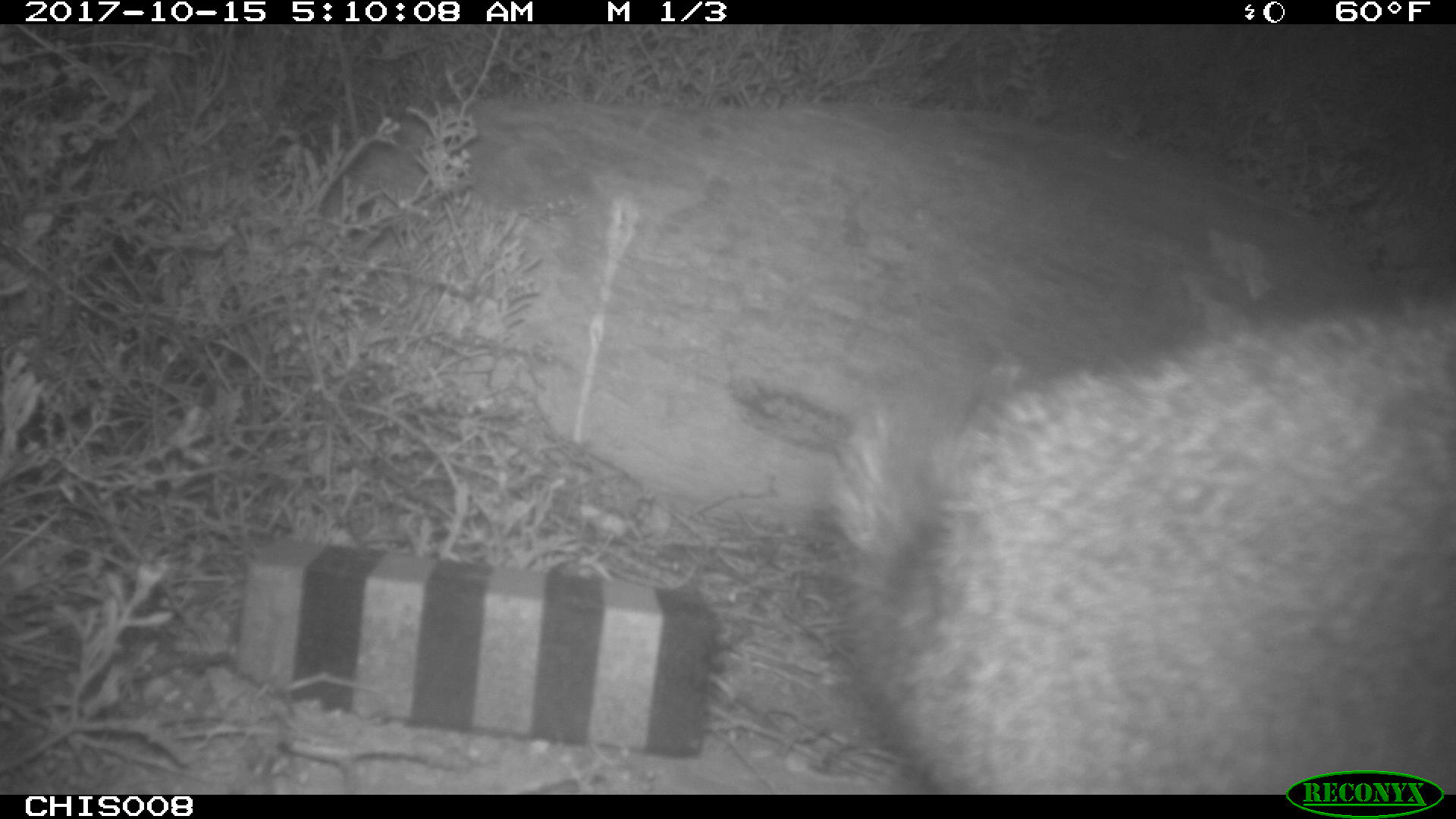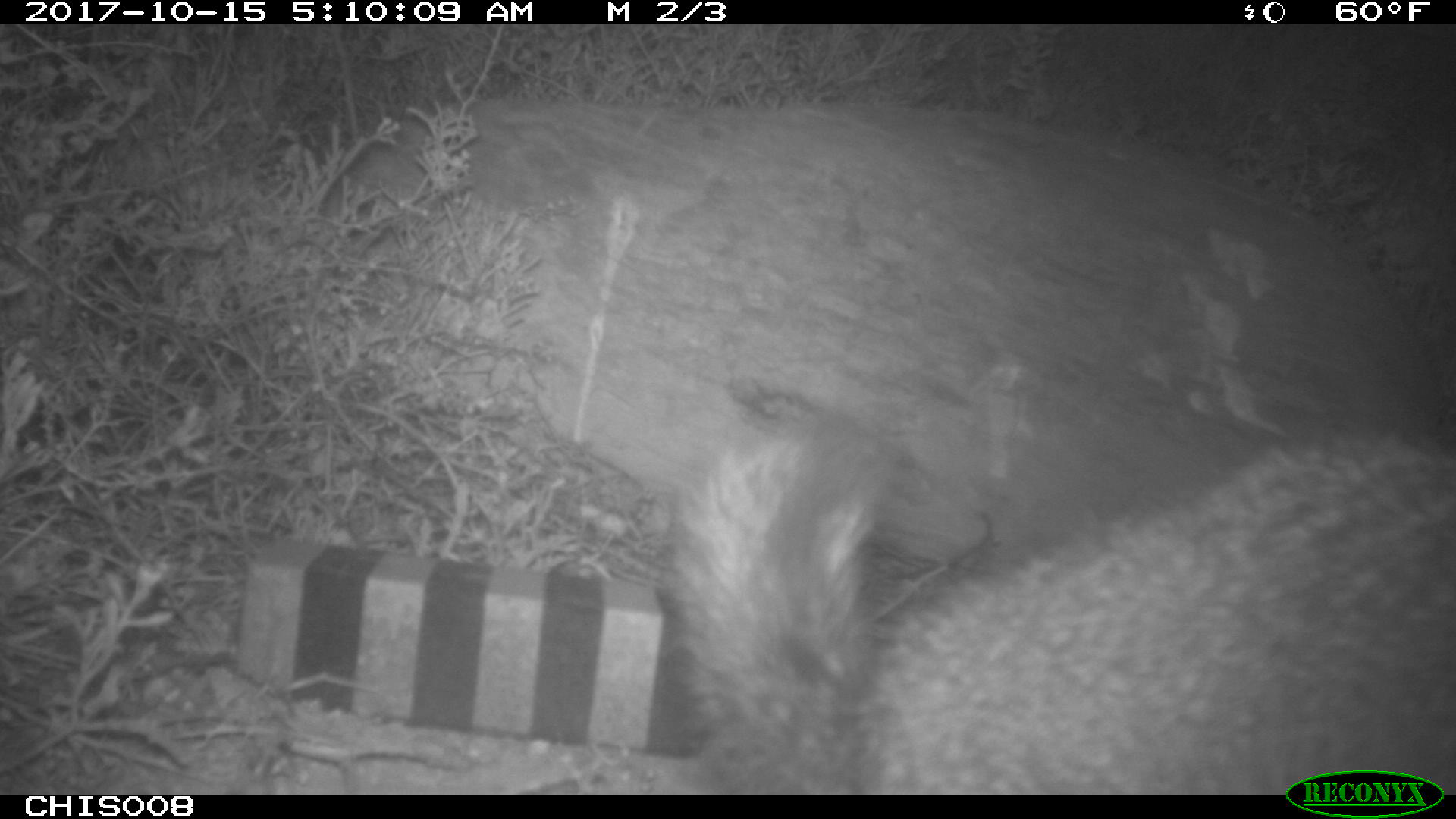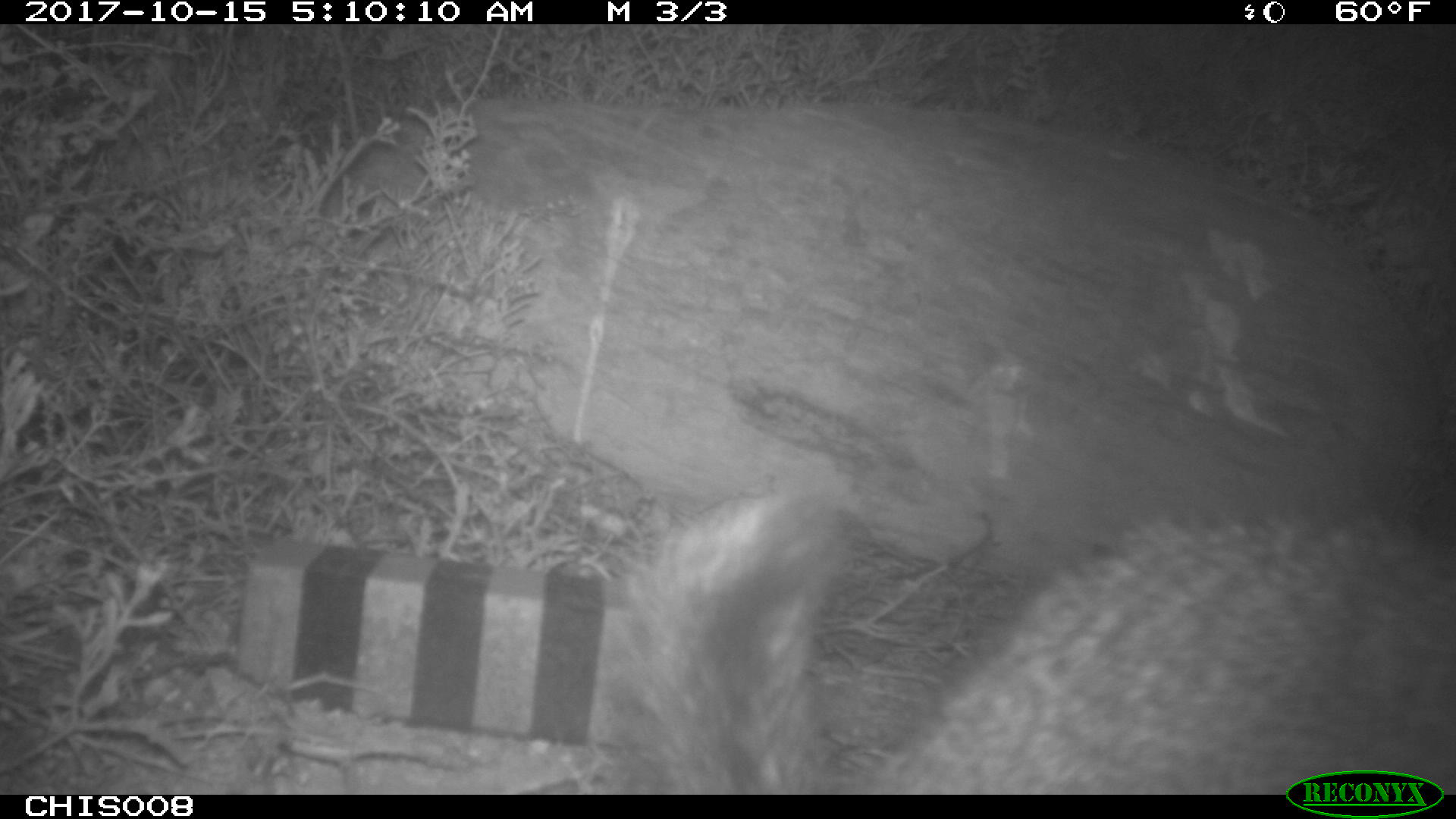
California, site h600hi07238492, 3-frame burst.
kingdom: Animalia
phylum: Chordata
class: Mammalia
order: Carnivora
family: Canidae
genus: Urocyon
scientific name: Urocyon littoralis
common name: island fox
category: fox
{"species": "fox (island fox) (Urocyon littoralis)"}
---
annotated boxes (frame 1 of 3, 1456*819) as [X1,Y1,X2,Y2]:
fox: [820,300,1455,792]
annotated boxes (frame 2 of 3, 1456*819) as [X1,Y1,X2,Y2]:
fox: [656,382,1455,793]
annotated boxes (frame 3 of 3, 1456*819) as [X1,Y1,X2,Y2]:
fox: [576,483,1455,792]